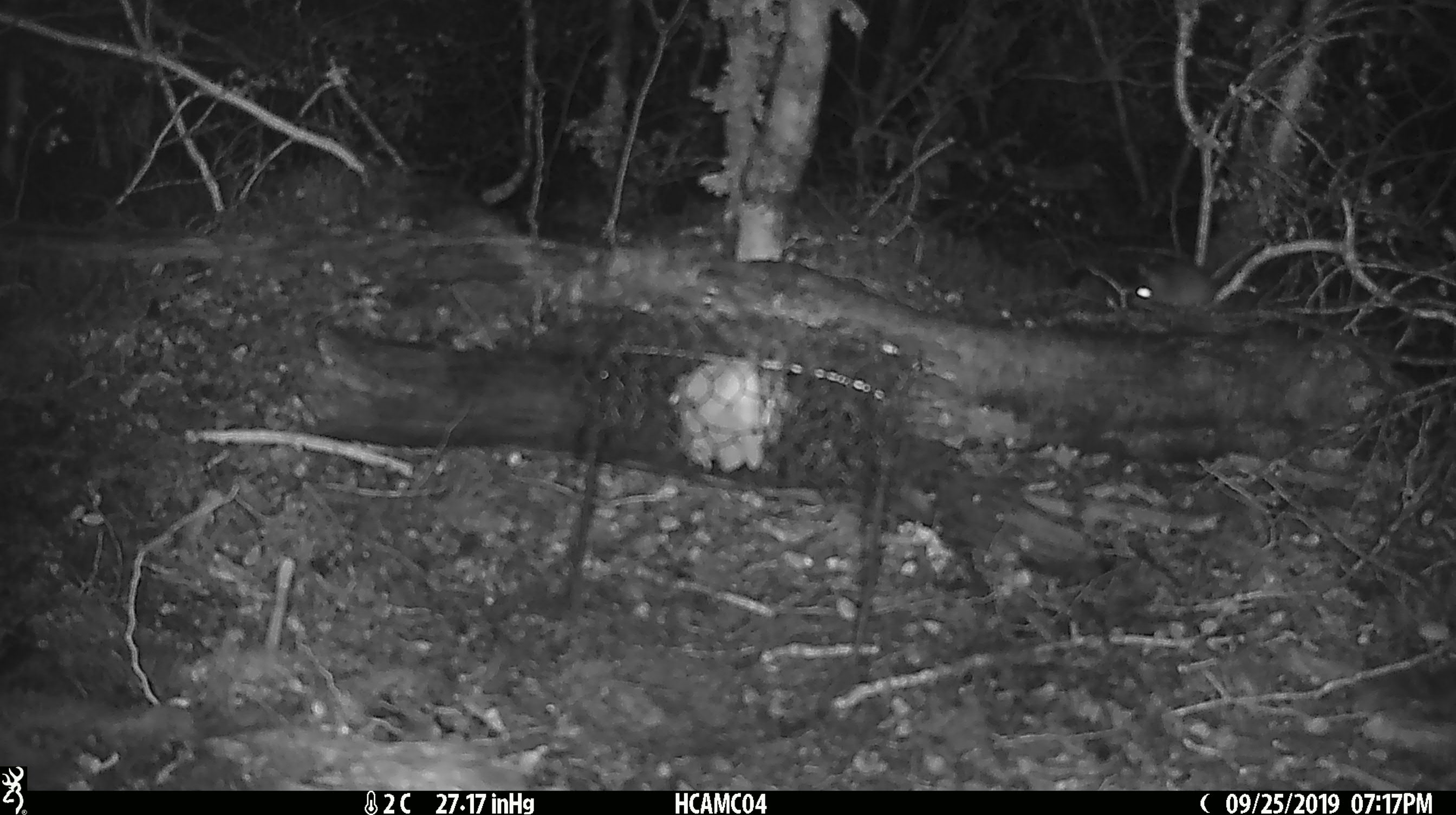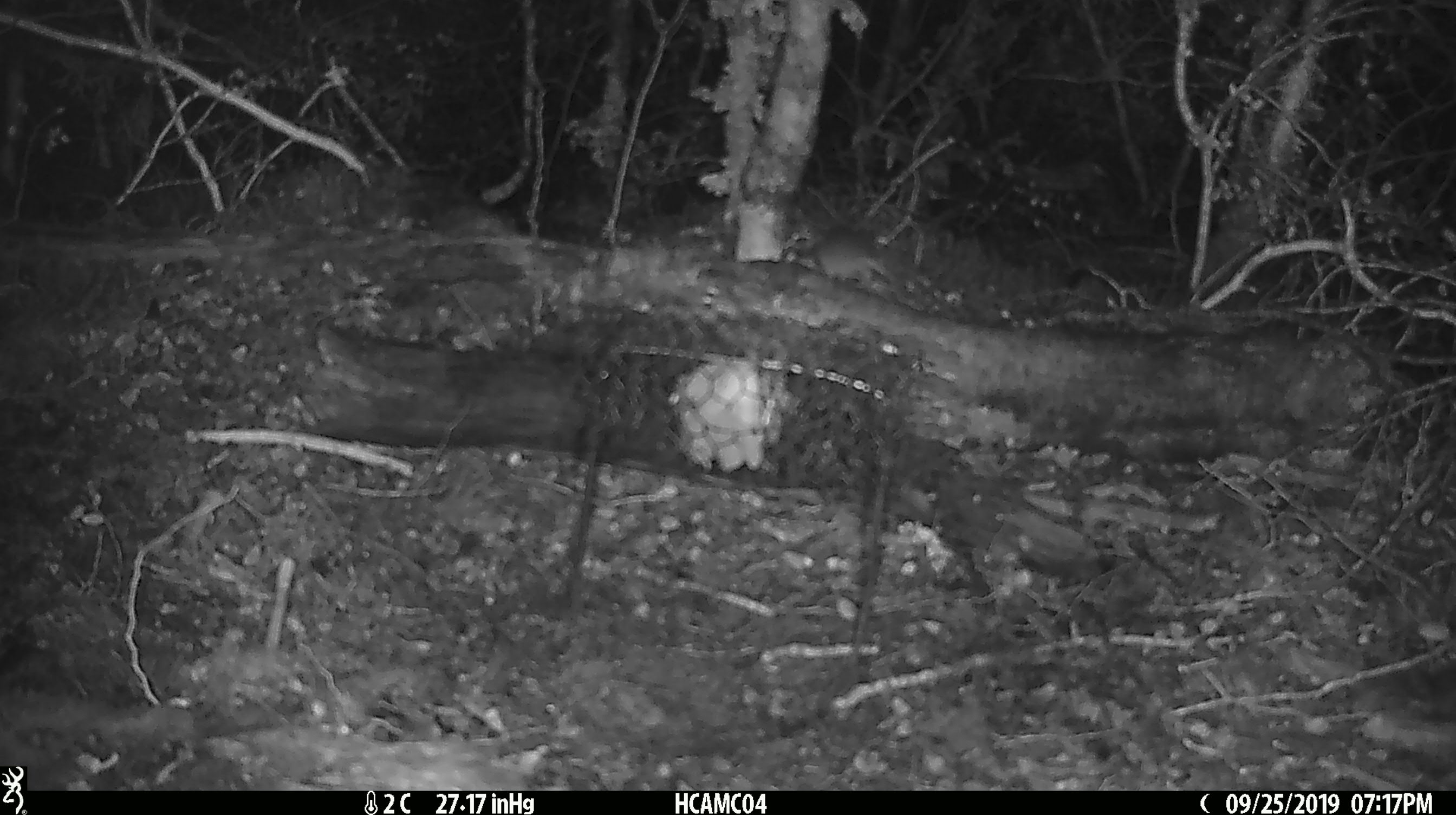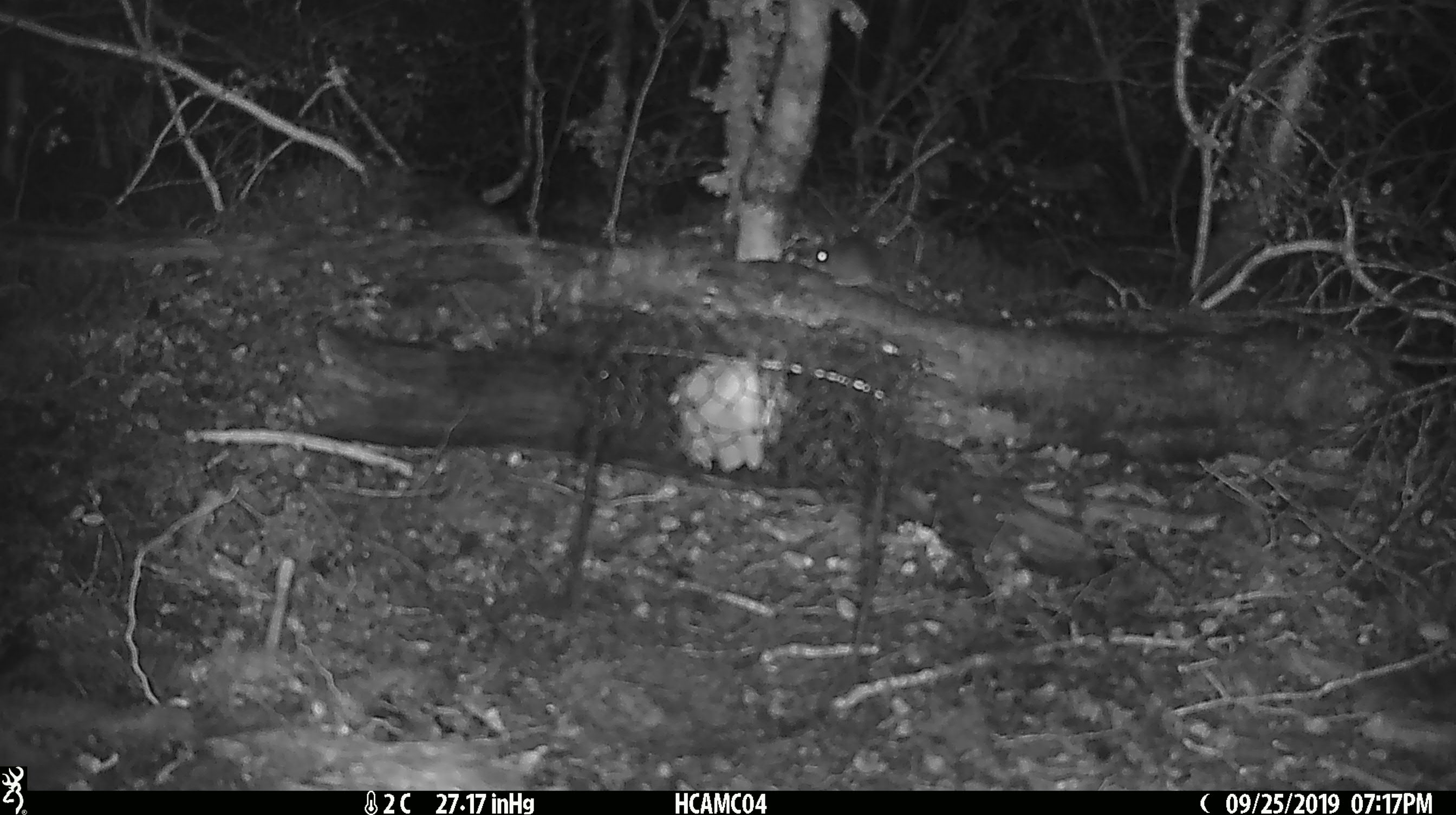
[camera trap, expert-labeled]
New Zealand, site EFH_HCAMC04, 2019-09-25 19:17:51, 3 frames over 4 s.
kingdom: Animalia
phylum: Chordata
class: Mammalia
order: Rodentia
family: Muridae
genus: Mus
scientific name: Mus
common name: mouse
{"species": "mouse (Mus)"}